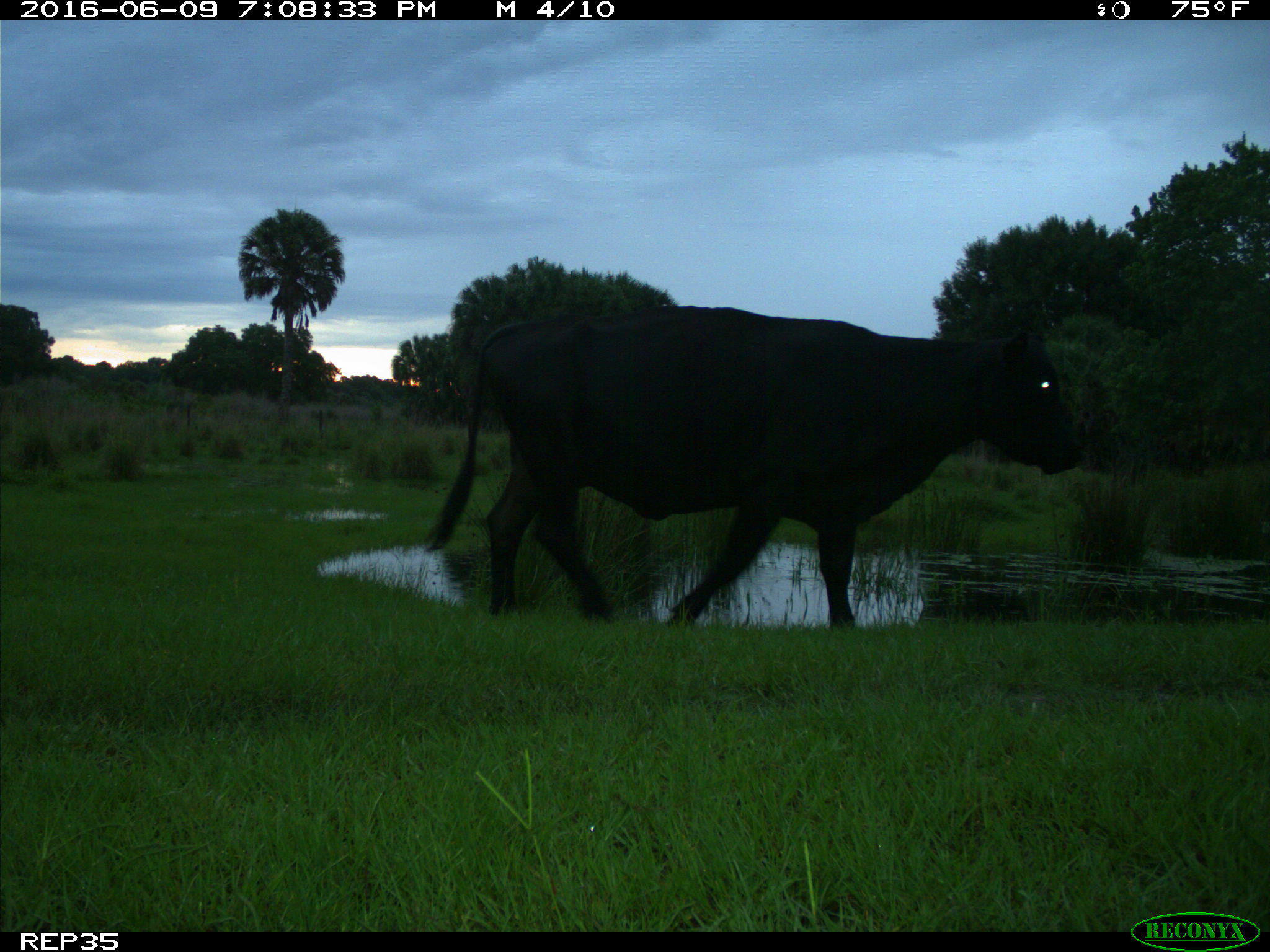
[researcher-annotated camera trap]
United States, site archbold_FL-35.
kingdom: Animalia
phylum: Chordata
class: Mammalia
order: Artiodactyla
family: Bovidae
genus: Bos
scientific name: Bos taurus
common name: domestic cow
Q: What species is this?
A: Bos taurus (domestic cow).